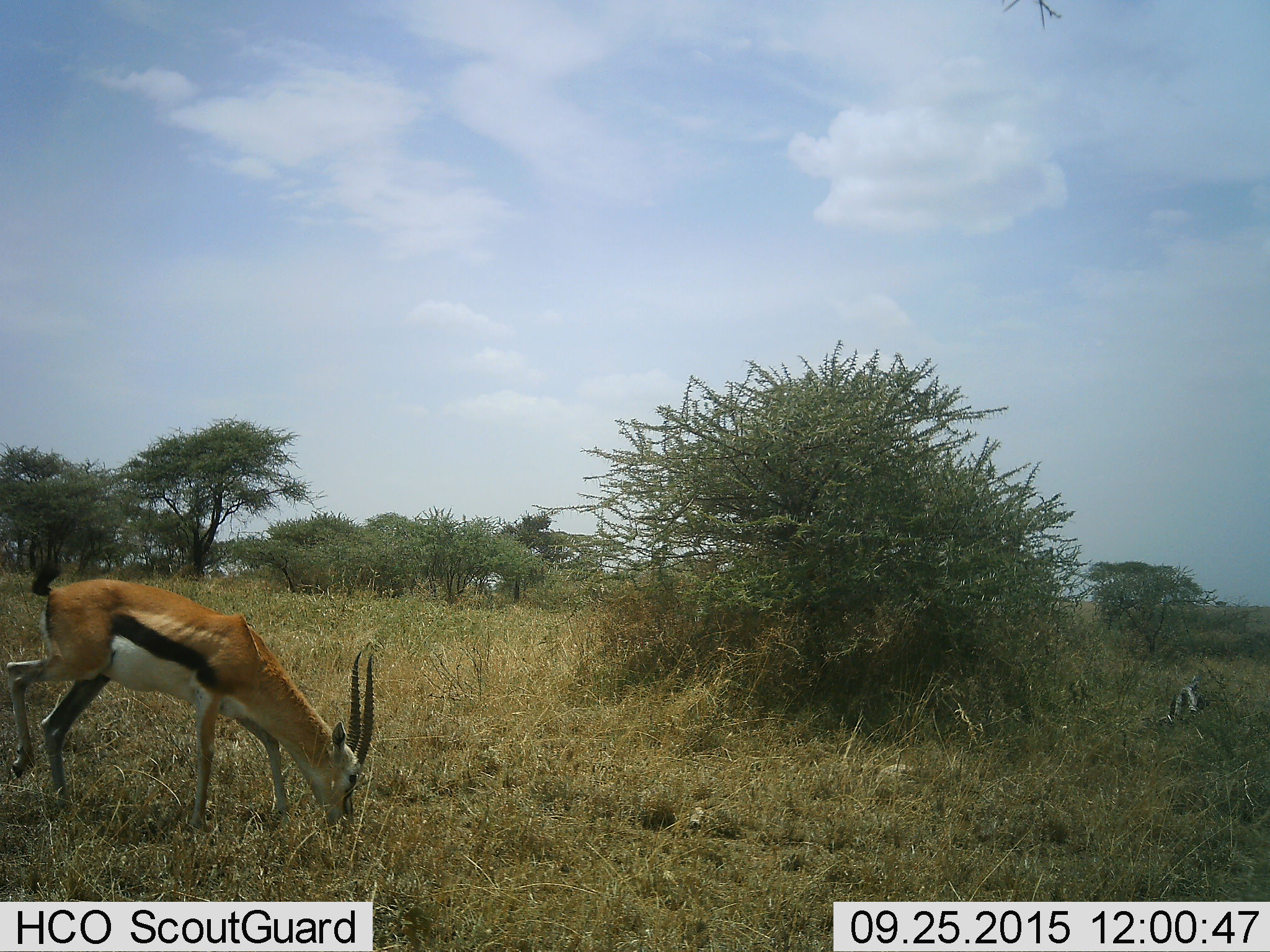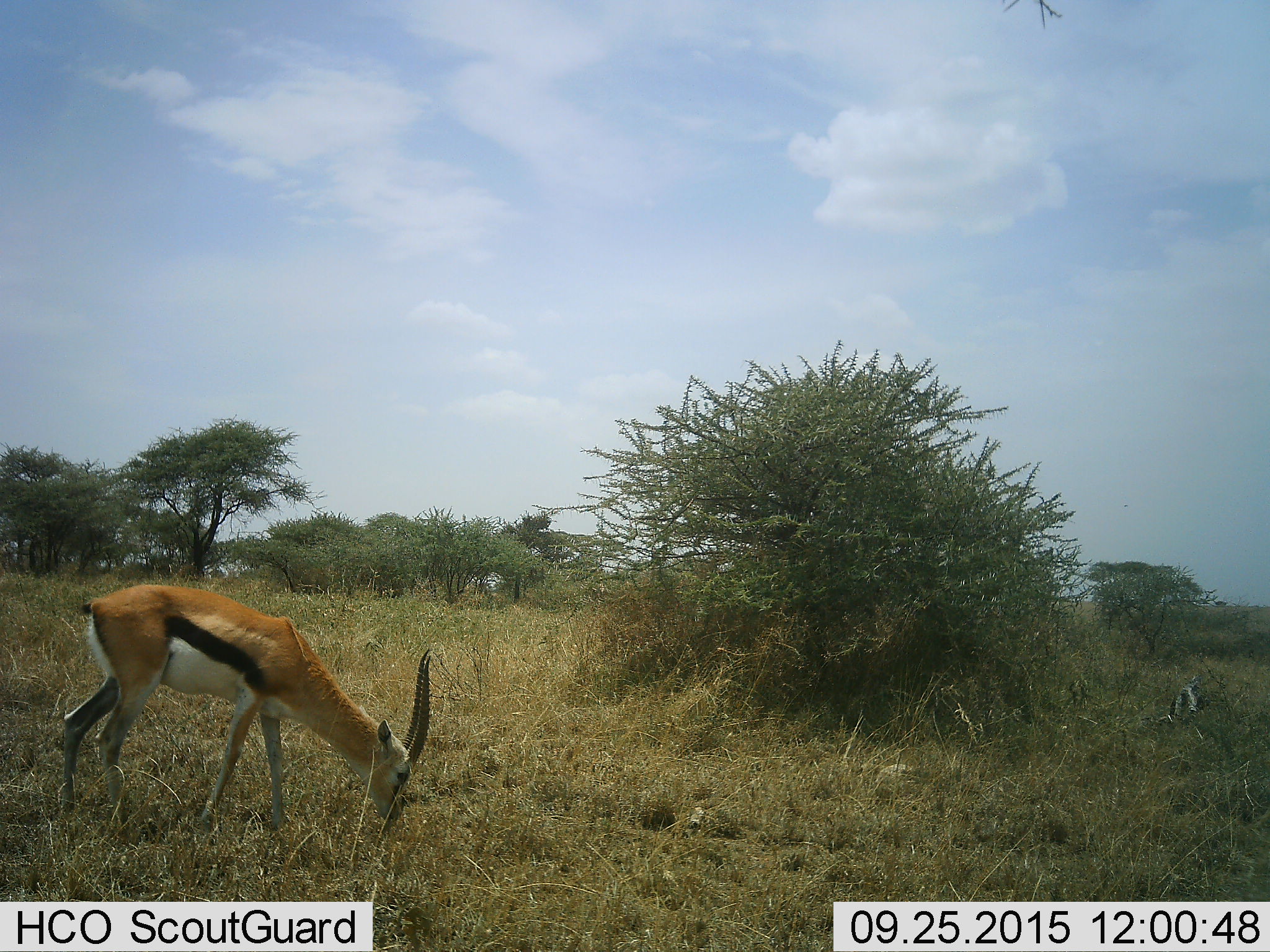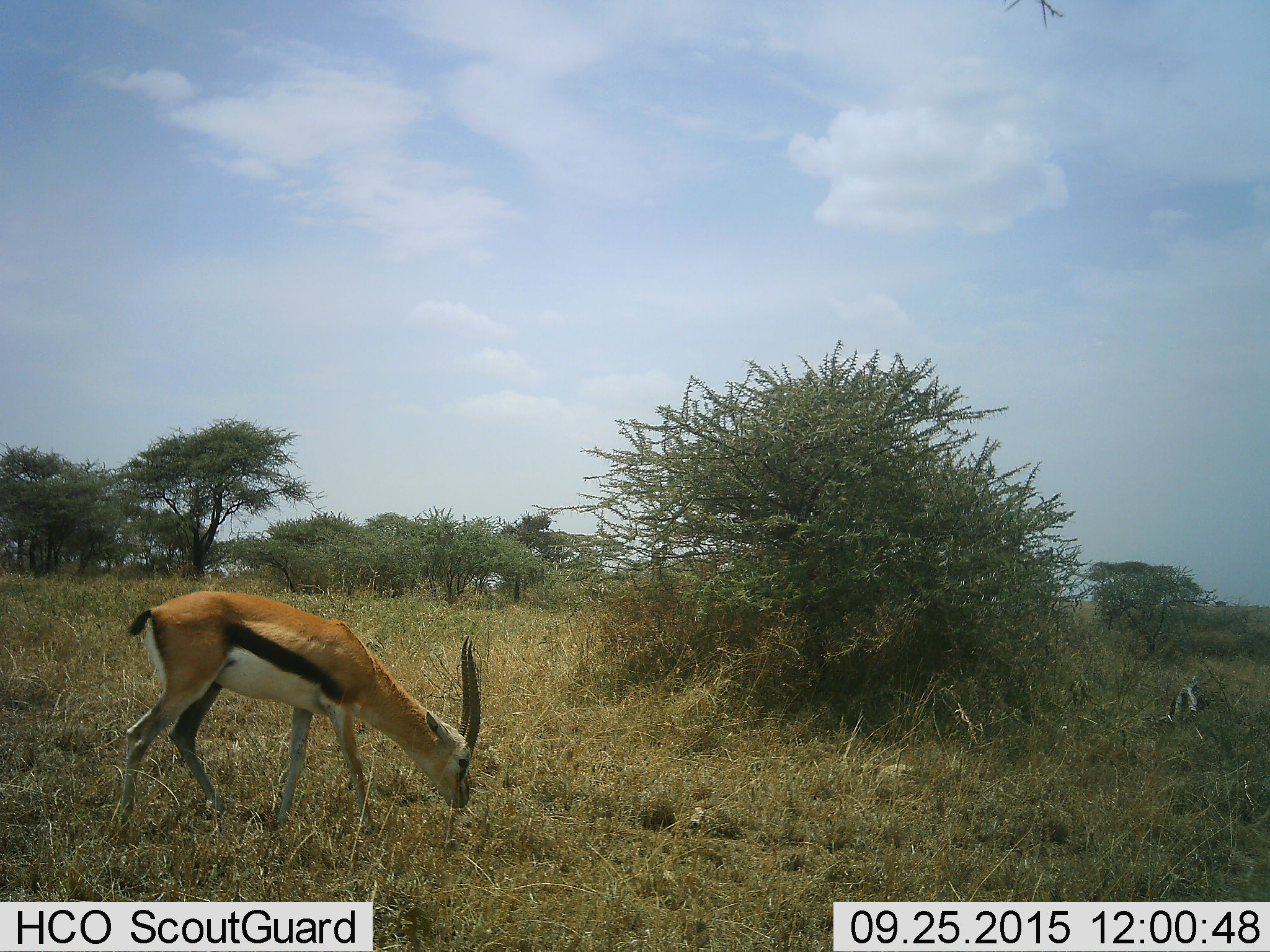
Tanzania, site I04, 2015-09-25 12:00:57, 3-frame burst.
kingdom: Animalia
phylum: Chordata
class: Mammalia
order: Artiodactyla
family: Bovidae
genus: Eudorcas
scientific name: Eudorcas thomsonii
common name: thomson's gazelle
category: gazellethomsons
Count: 1.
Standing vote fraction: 29%.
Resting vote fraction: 0%.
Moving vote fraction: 71%.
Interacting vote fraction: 0%.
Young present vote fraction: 0%.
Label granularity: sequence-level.